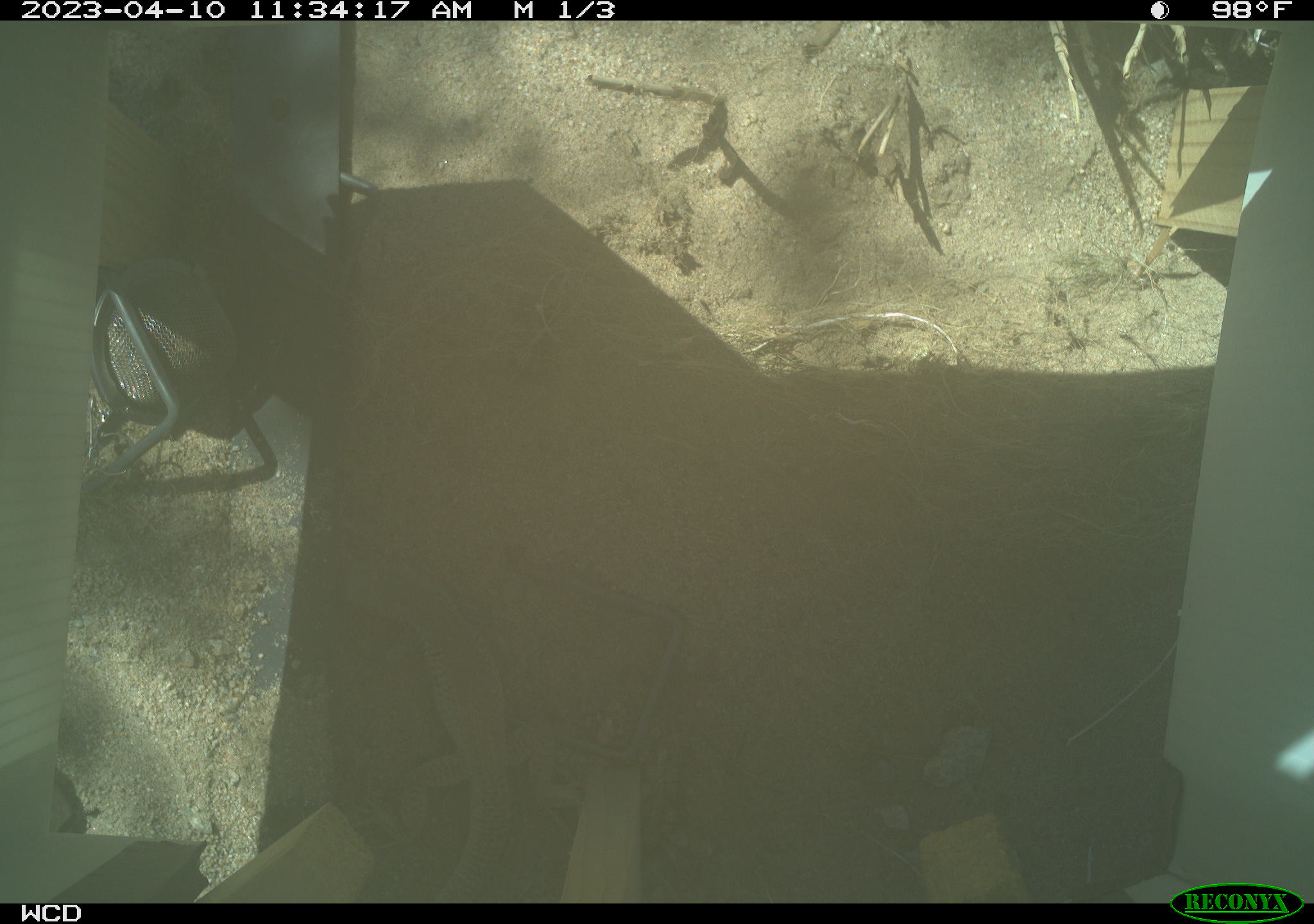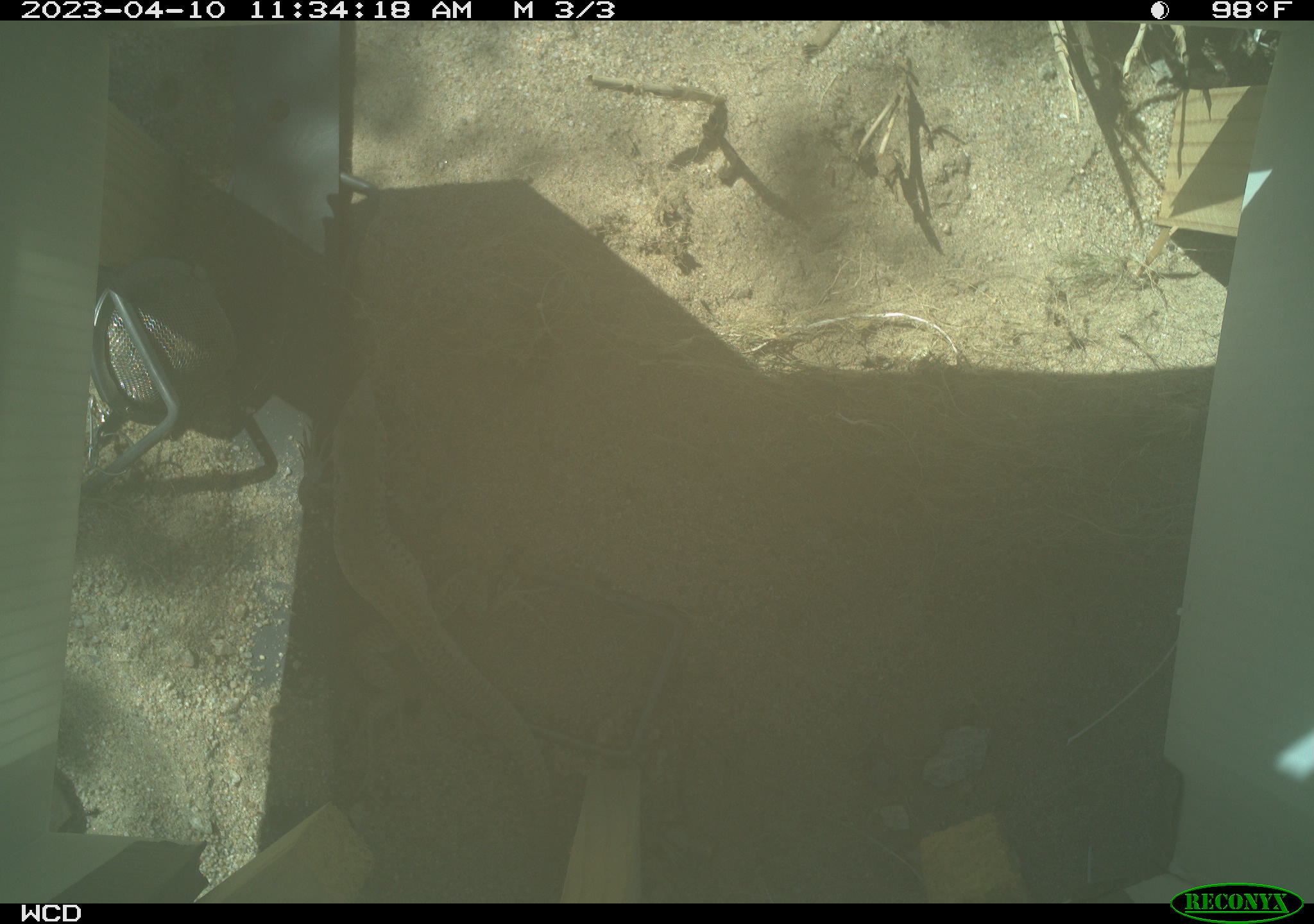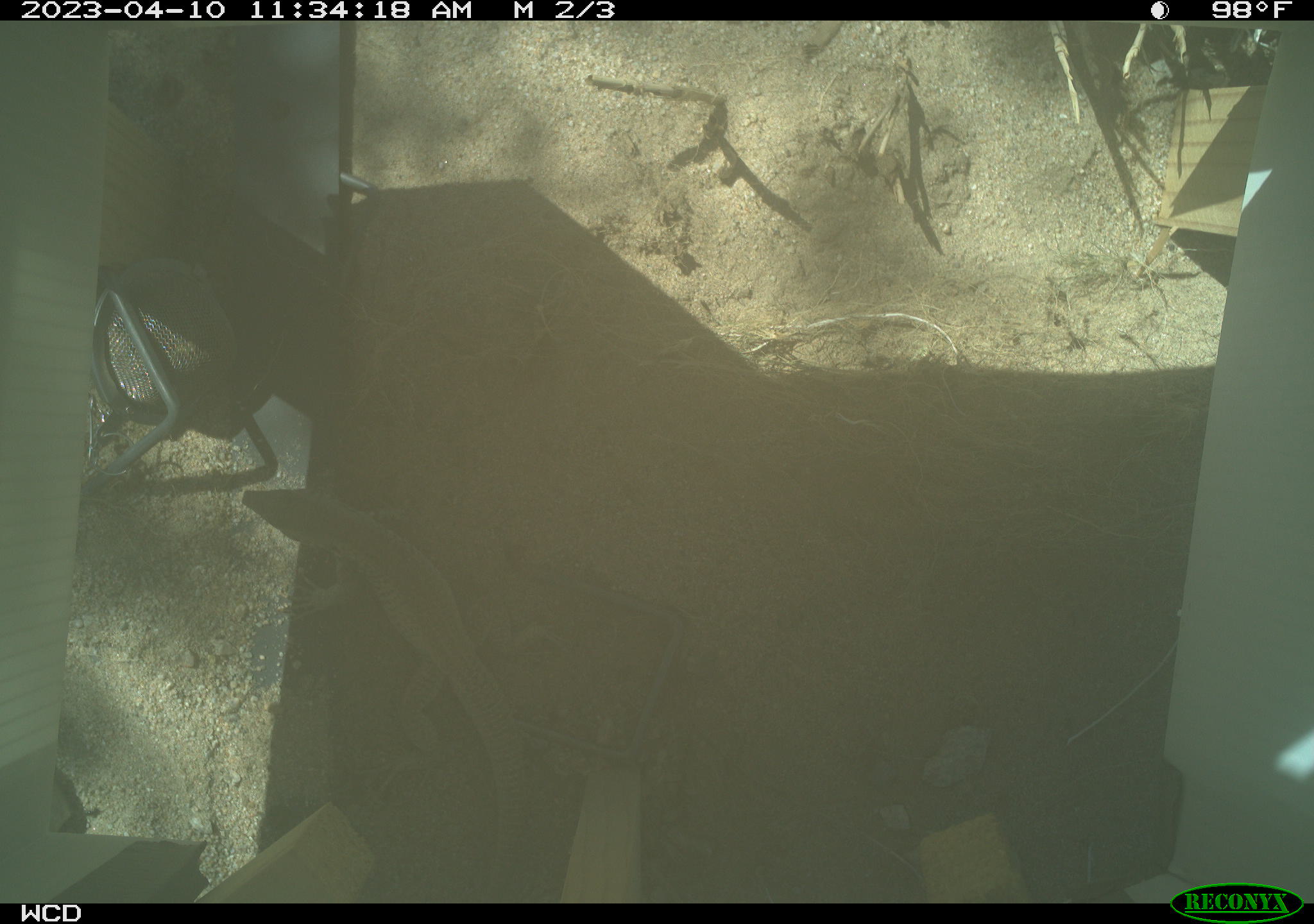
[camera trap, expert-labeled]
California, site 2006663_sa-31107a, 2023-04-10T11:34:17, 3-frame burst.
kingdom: Animalia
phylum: Chordata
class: Reptilia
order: Squamata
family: Teiidae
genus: Aspidoscelis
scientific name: Aspidoscelis tigris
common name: western whiptail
Western whiptail (Aspidoscelis tigris).